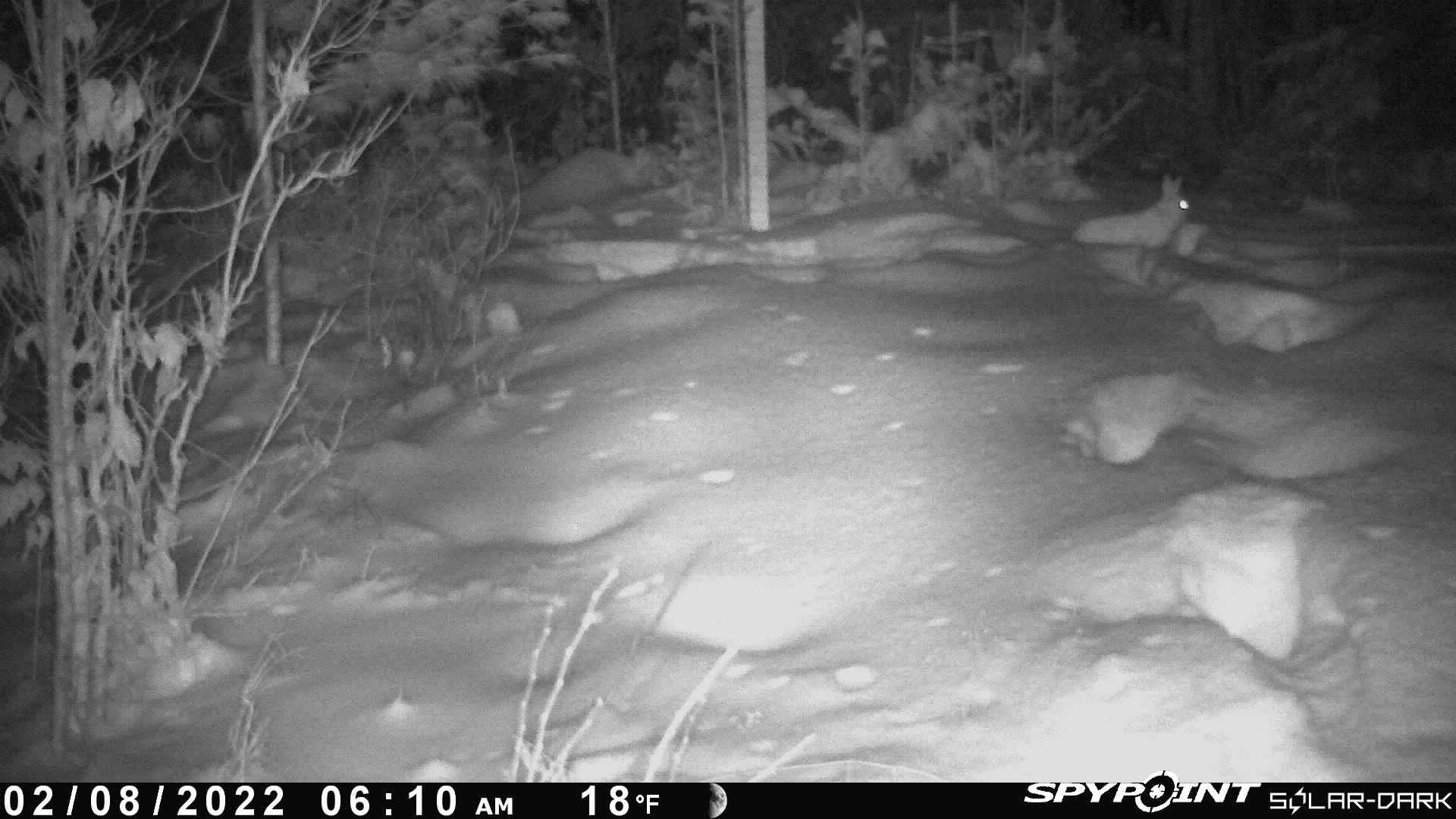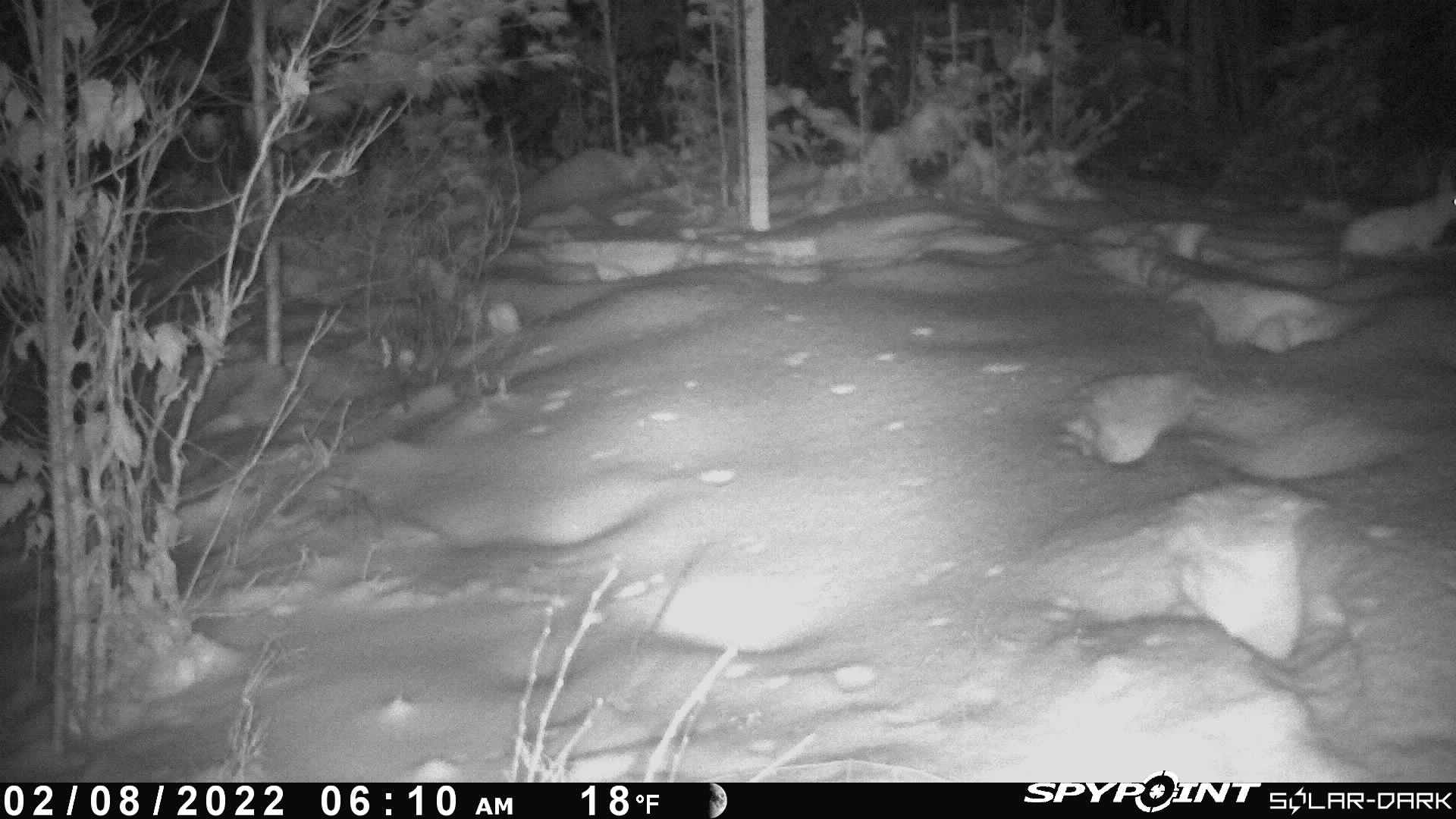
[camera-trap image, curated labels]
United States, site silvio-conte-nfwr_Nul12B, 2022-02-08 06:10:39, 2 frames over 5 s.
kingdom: Animalia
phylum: Chordata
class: Mammalia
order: Lagomorpha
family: Leporidae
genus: Lepus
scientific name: Lepus americanus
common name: snowshoe hare